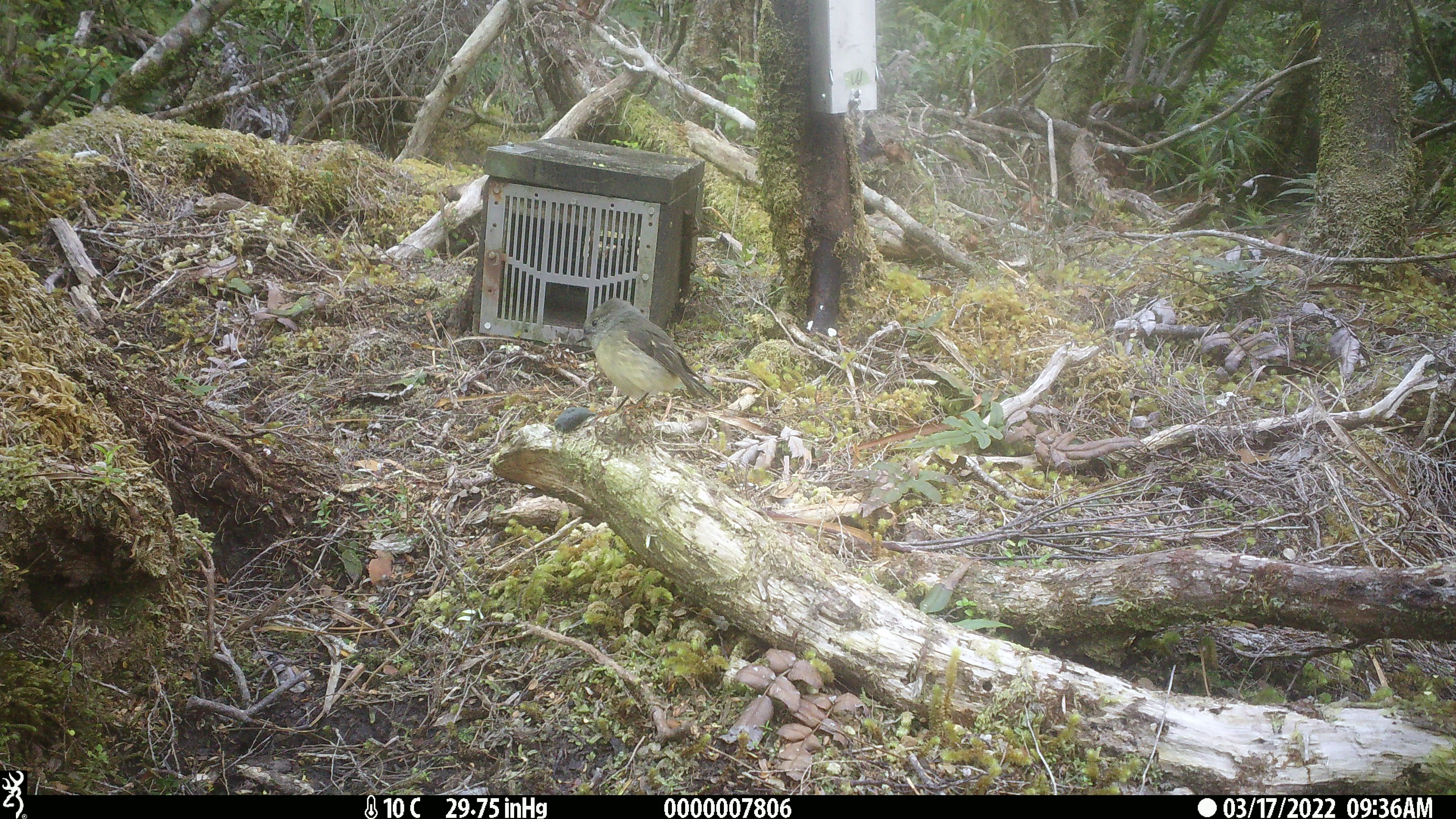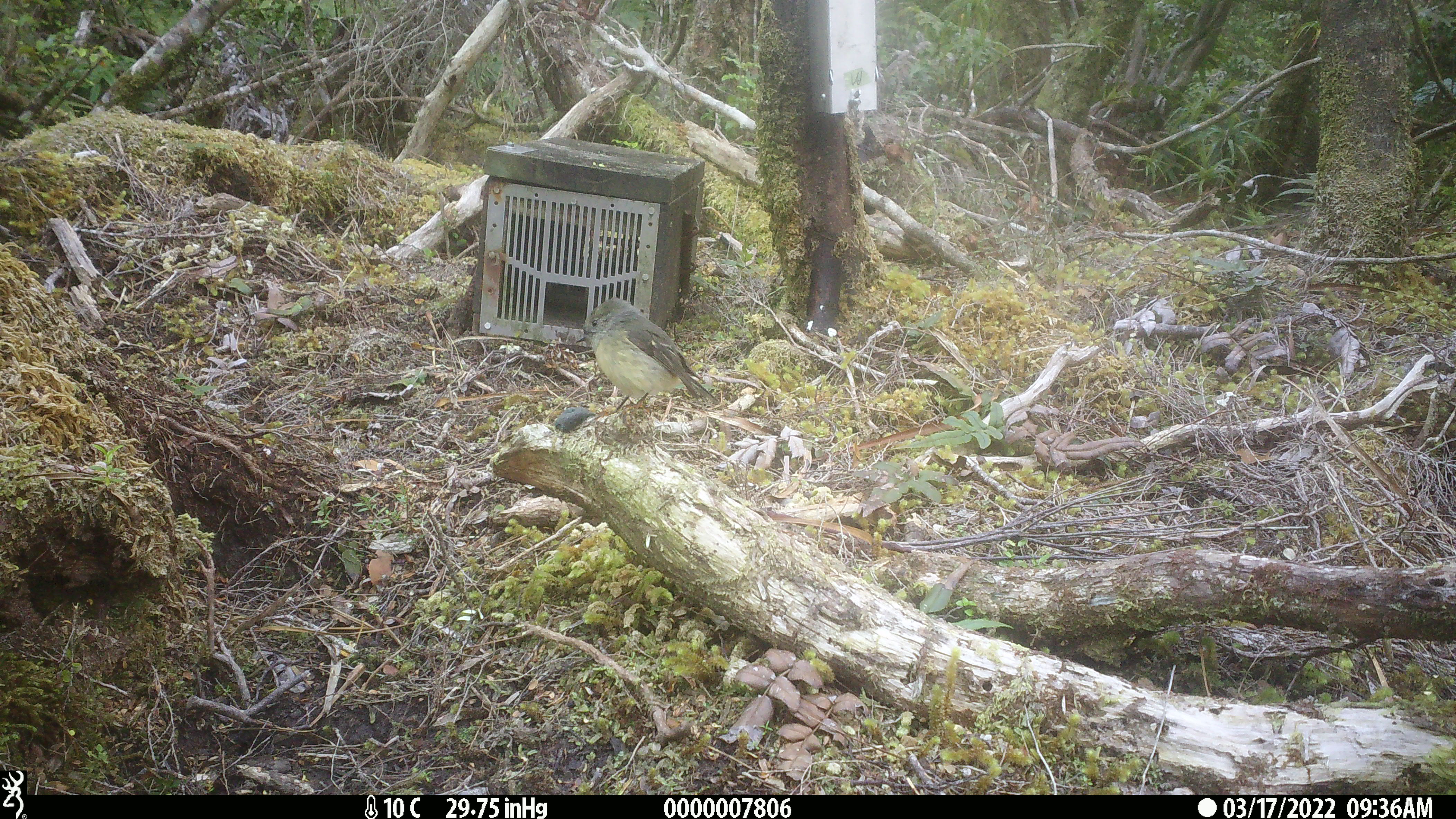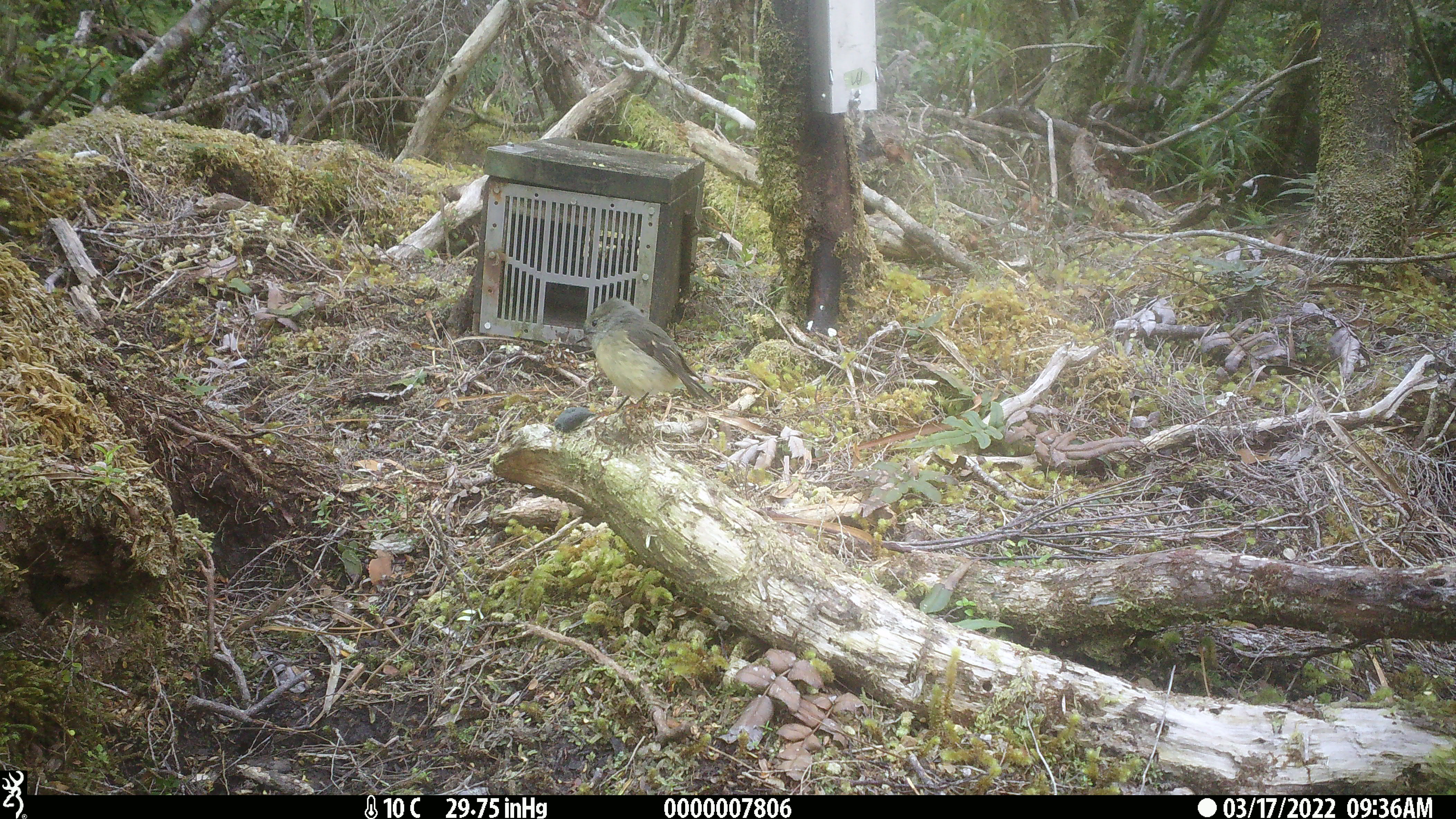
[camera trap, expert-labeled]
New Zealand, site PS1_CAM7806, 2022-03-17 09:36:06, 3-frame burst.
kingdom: Animalia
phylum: Chordata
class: Aves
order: Passeriformes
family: Petroicidae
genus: Petroica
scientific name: Petroica macrocephala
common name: tomtit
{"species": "tomtit (Petroica macrocephala)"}